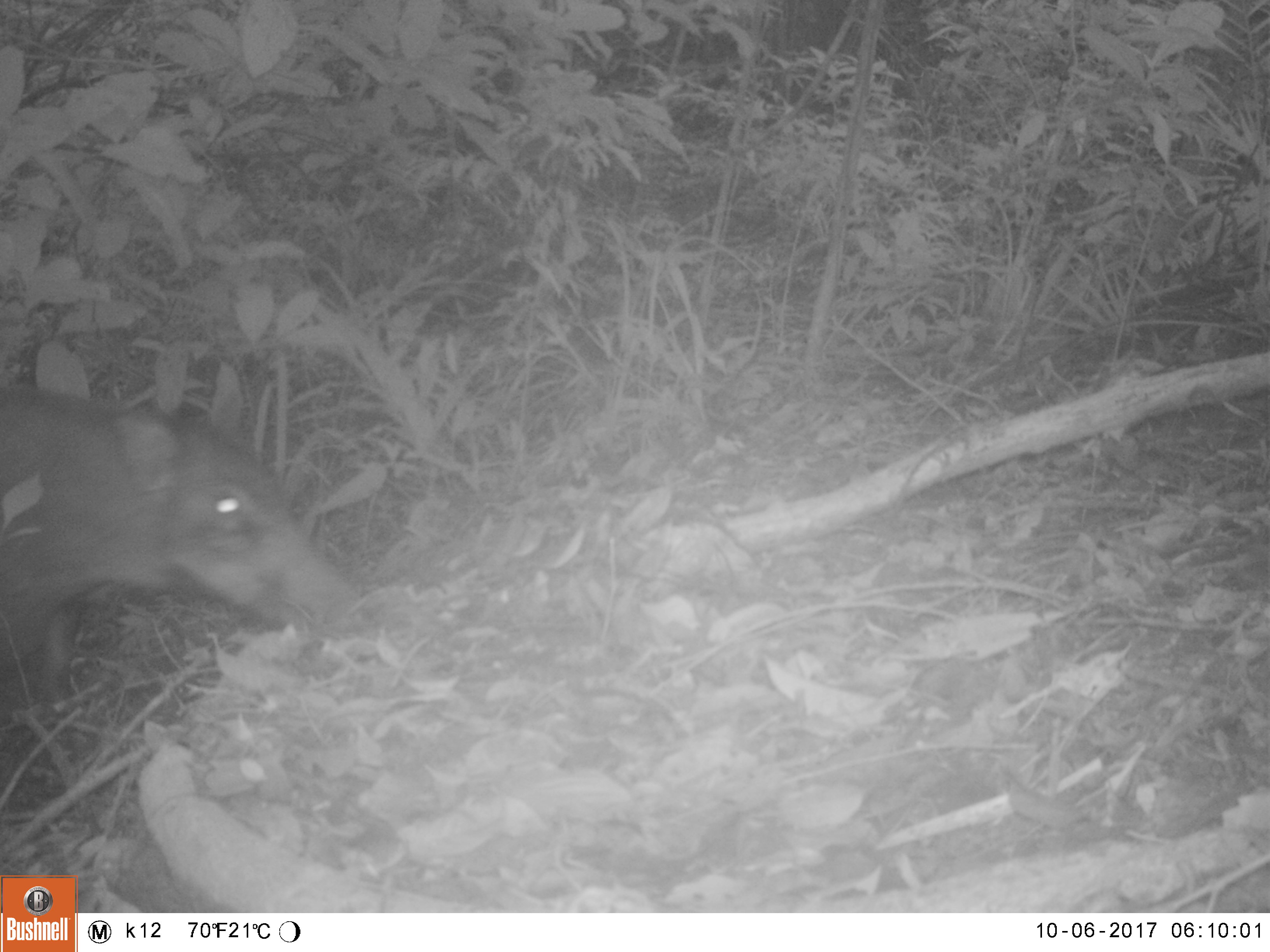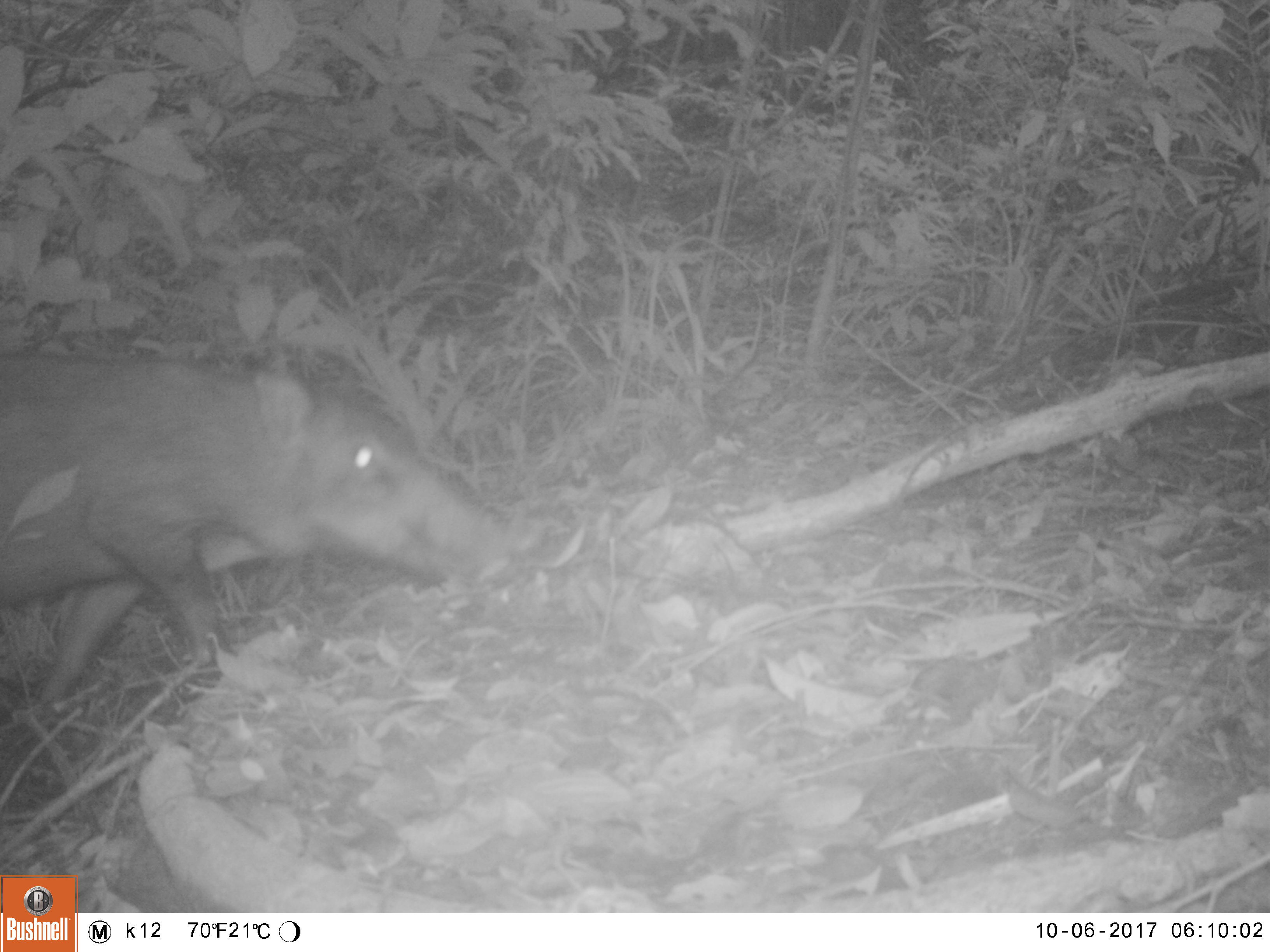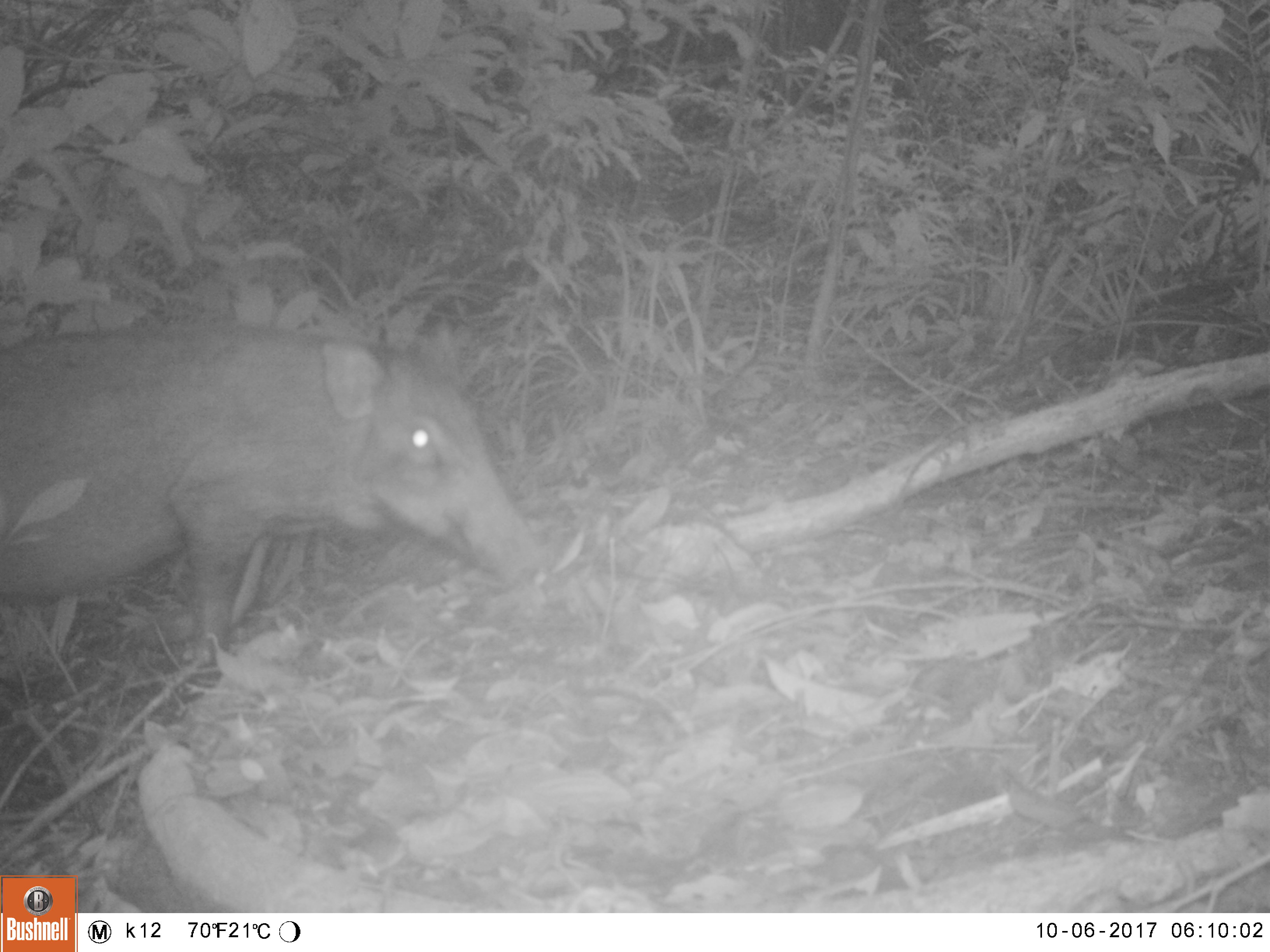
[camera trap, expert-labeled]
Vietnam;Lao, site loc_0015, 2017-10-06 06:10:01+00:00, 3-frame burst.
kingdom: Animalia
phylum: Chordata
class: Mammalia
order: Artiodactyla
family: Suidae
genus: Sus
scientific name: Sus scrofa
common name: eurasian wild pig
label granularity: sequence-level